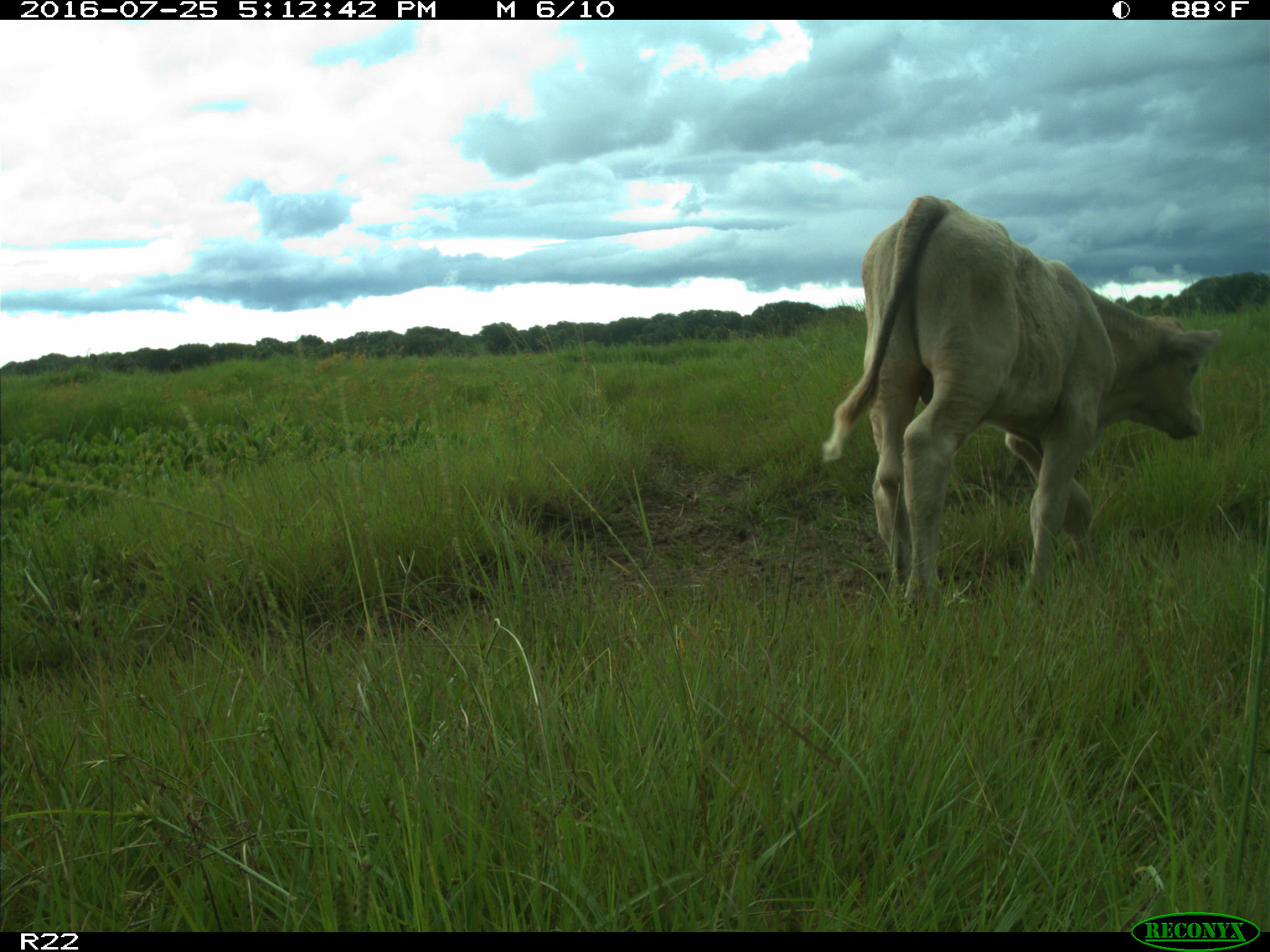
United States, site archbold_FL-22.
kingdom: Animalia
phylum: Chordata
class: Mammalia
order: Artiodactyla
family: Bovidae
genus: Bos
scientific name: Bos taurus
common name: domestic cow